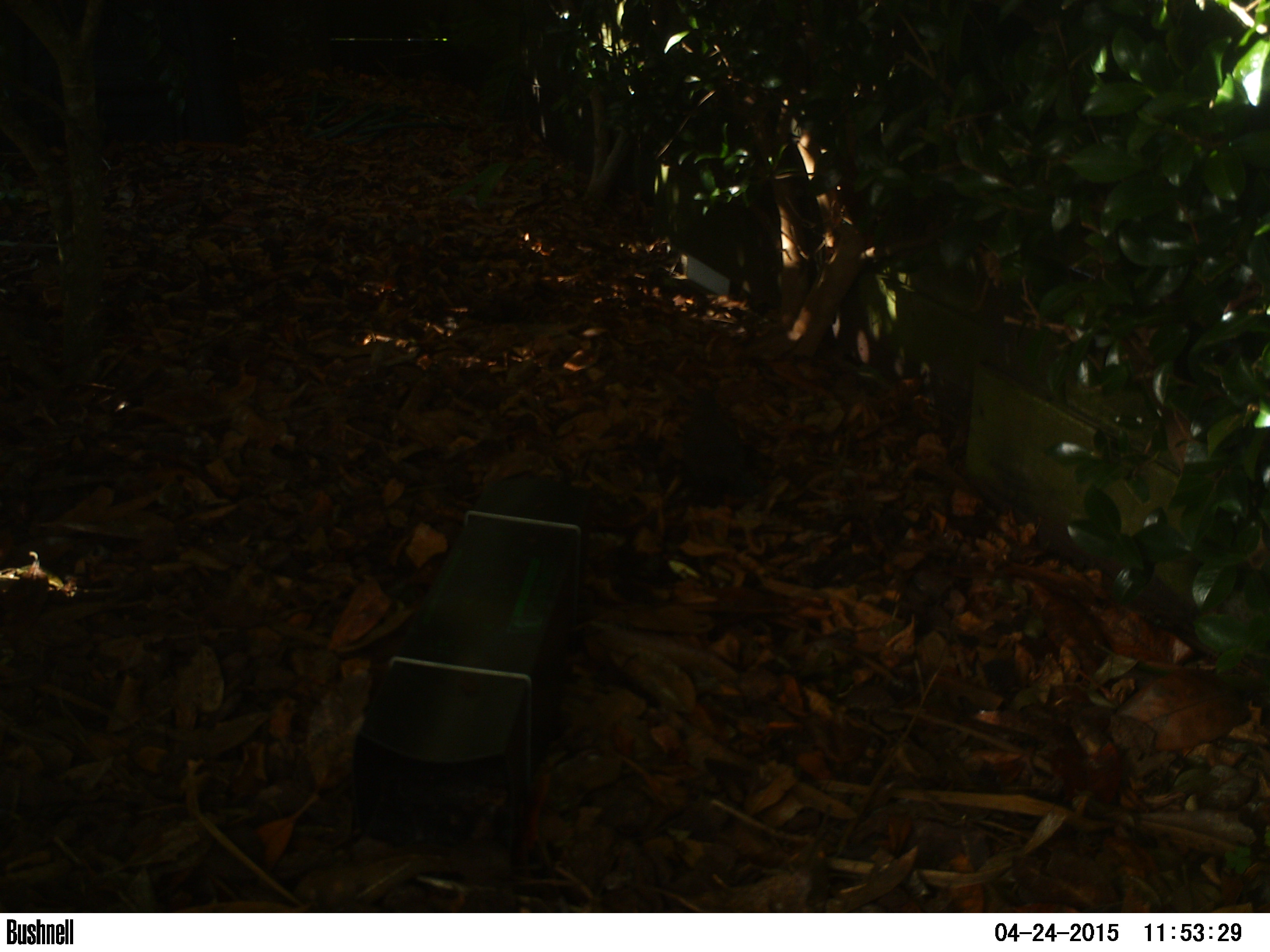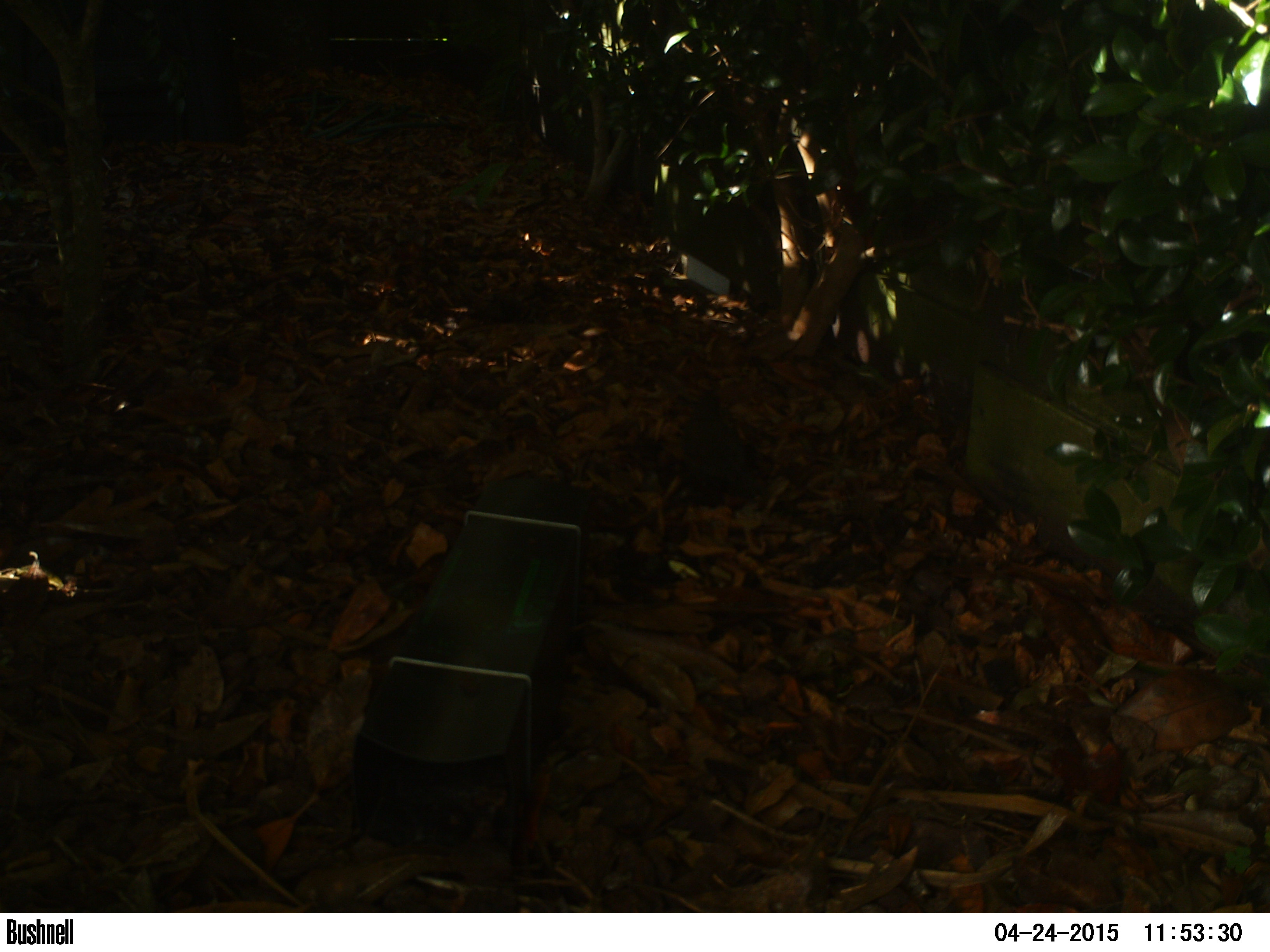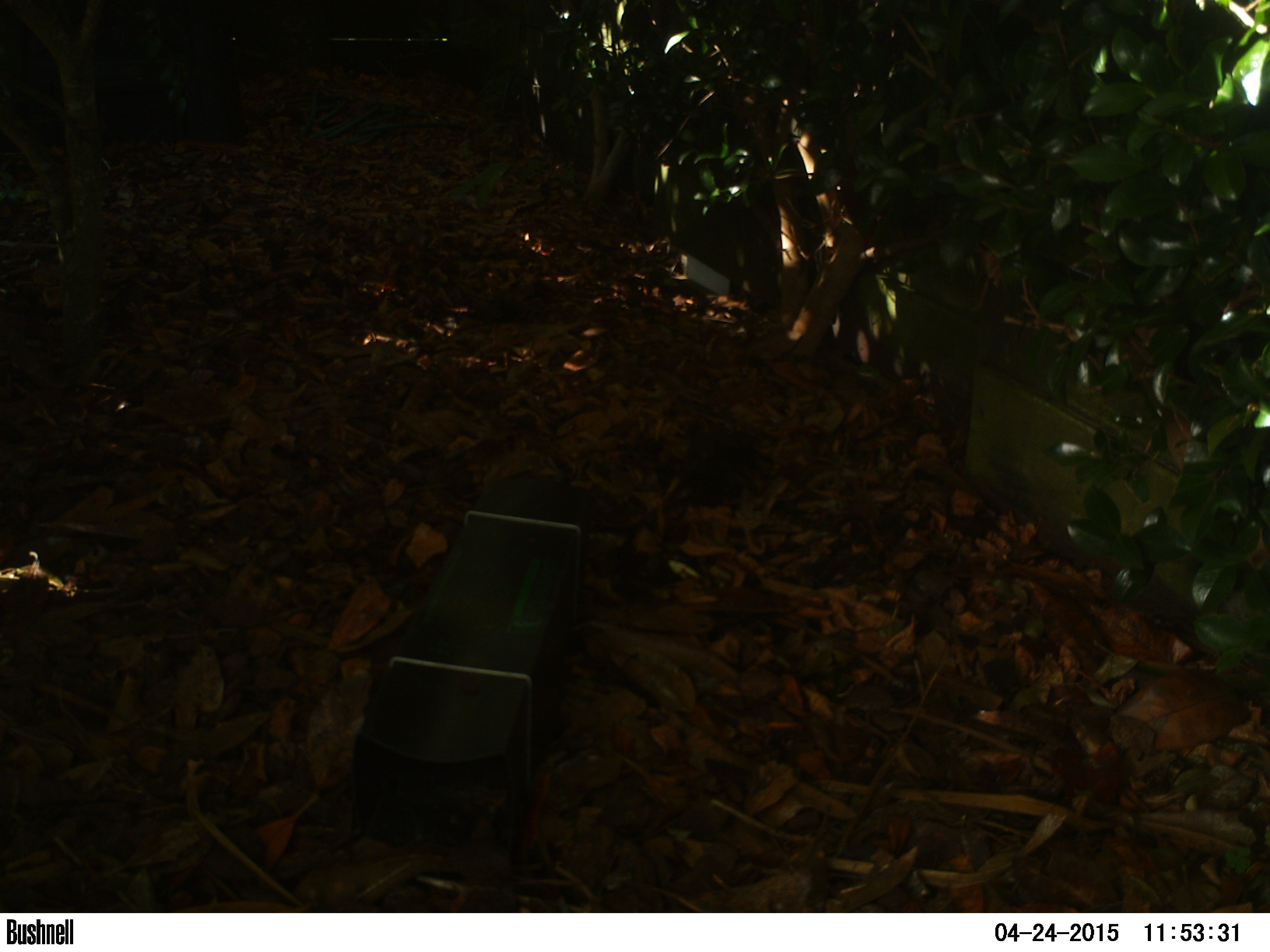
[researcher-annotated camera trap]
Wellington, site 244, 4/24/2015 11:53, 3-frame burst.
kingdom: Animalia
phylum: Chordata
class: Aves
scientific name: Aves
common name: bird